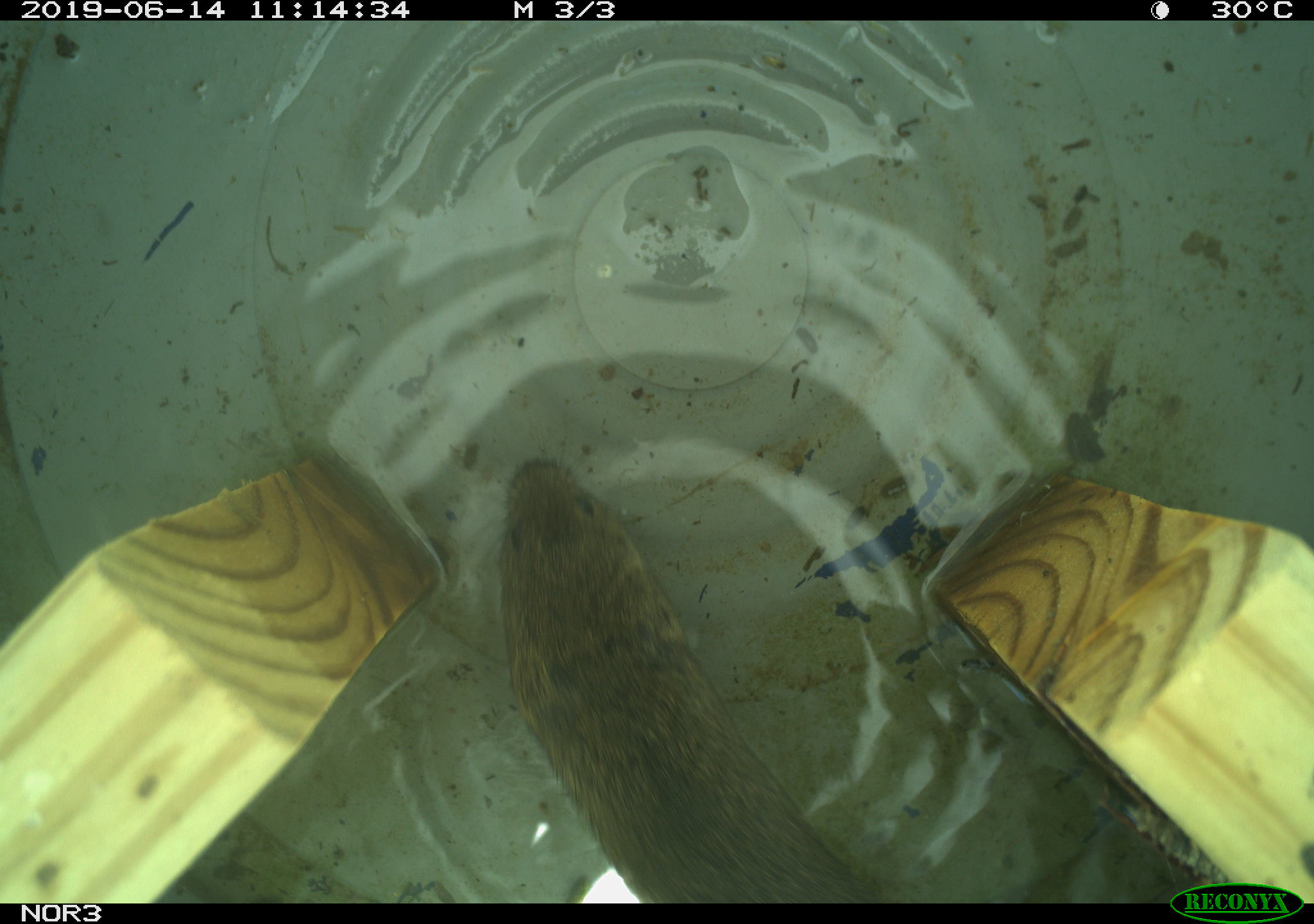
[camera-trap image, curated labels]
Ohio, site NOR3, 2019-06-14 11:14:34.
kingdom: Animalia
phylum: Chordata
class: Mammalia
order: Rodentia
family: Cricetidae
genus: Microtus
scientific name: Microtus pennsylvanicus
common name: meadow vole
Meadow vole (Microtus pennsylvanicus).